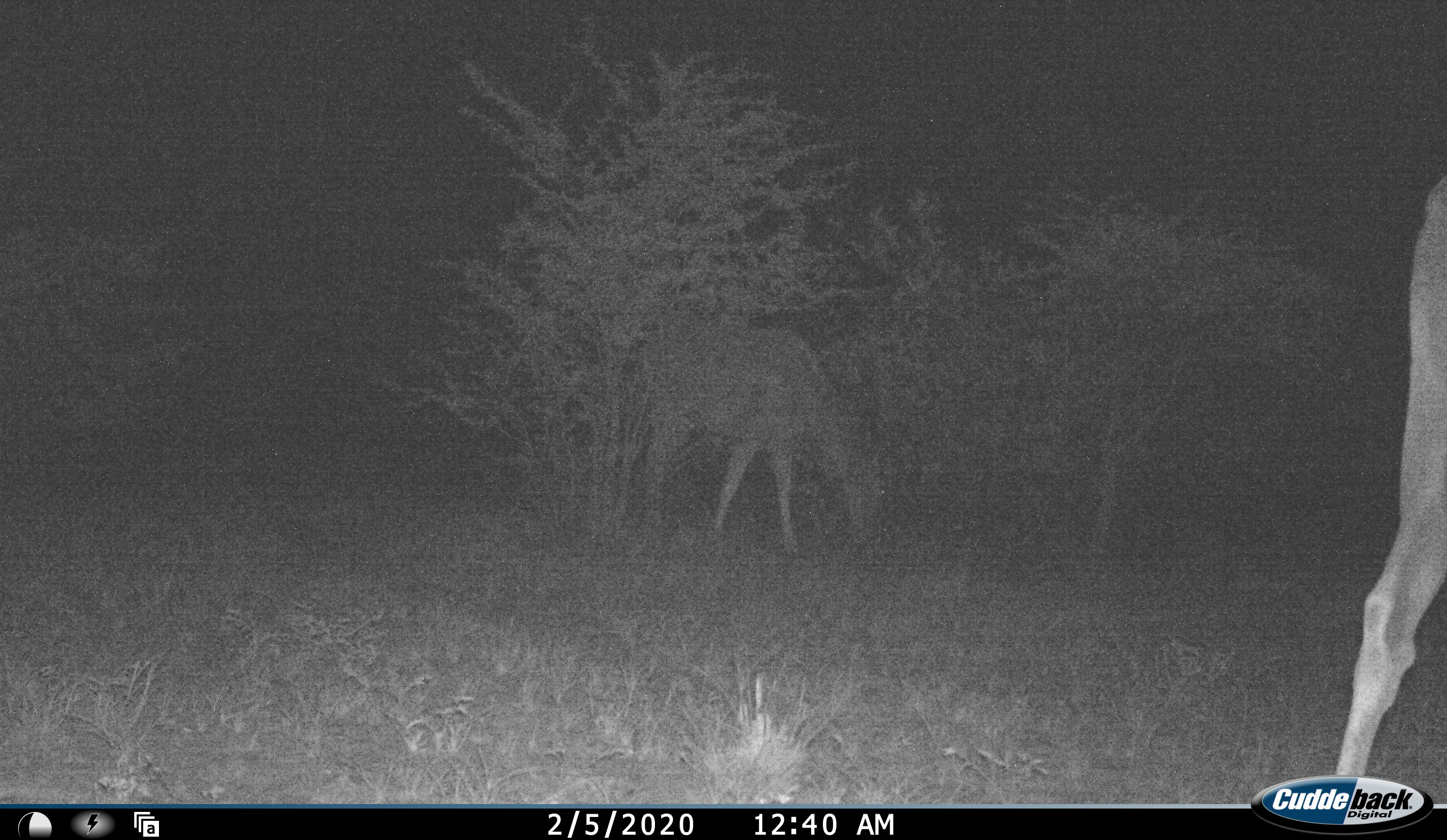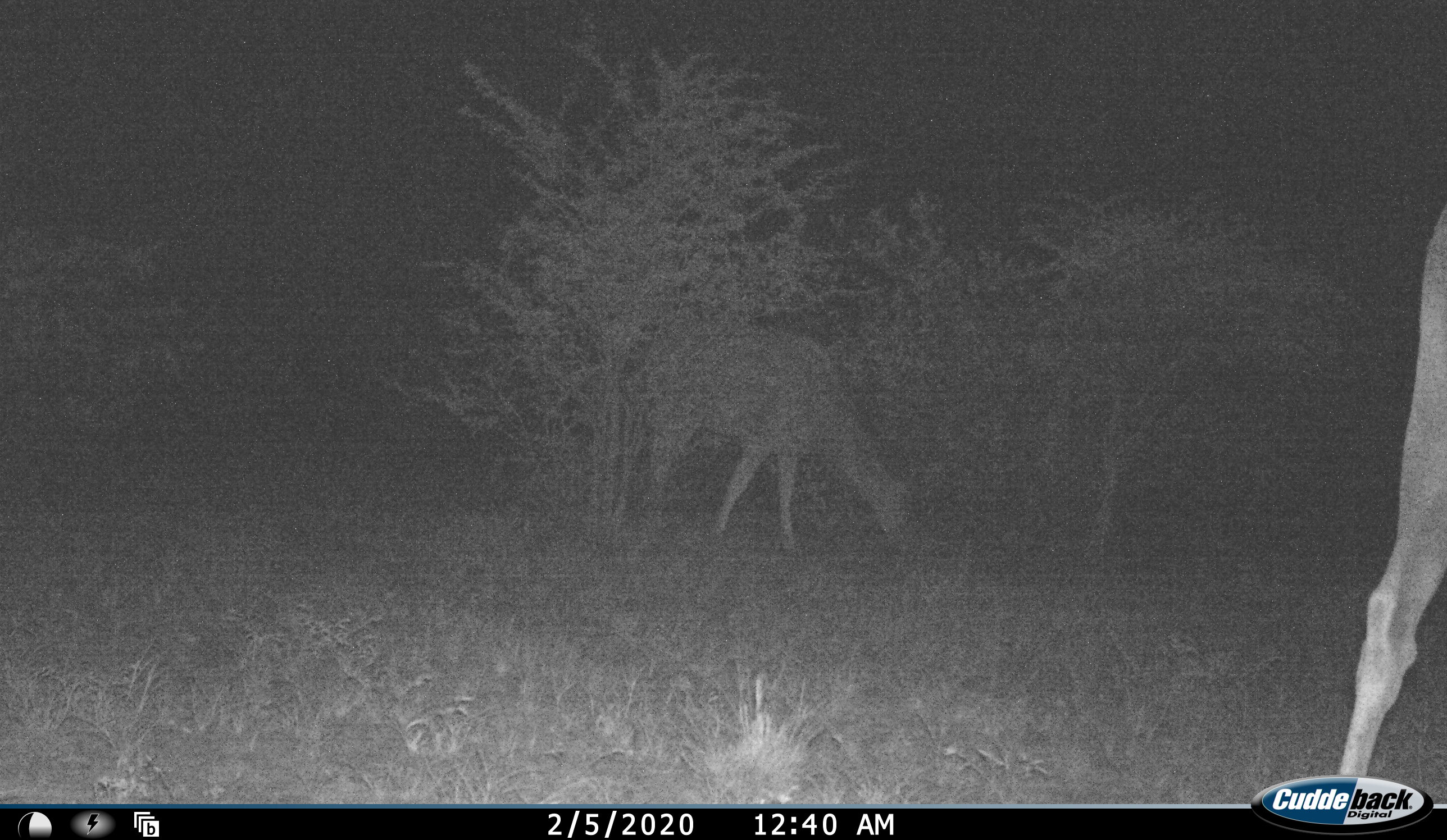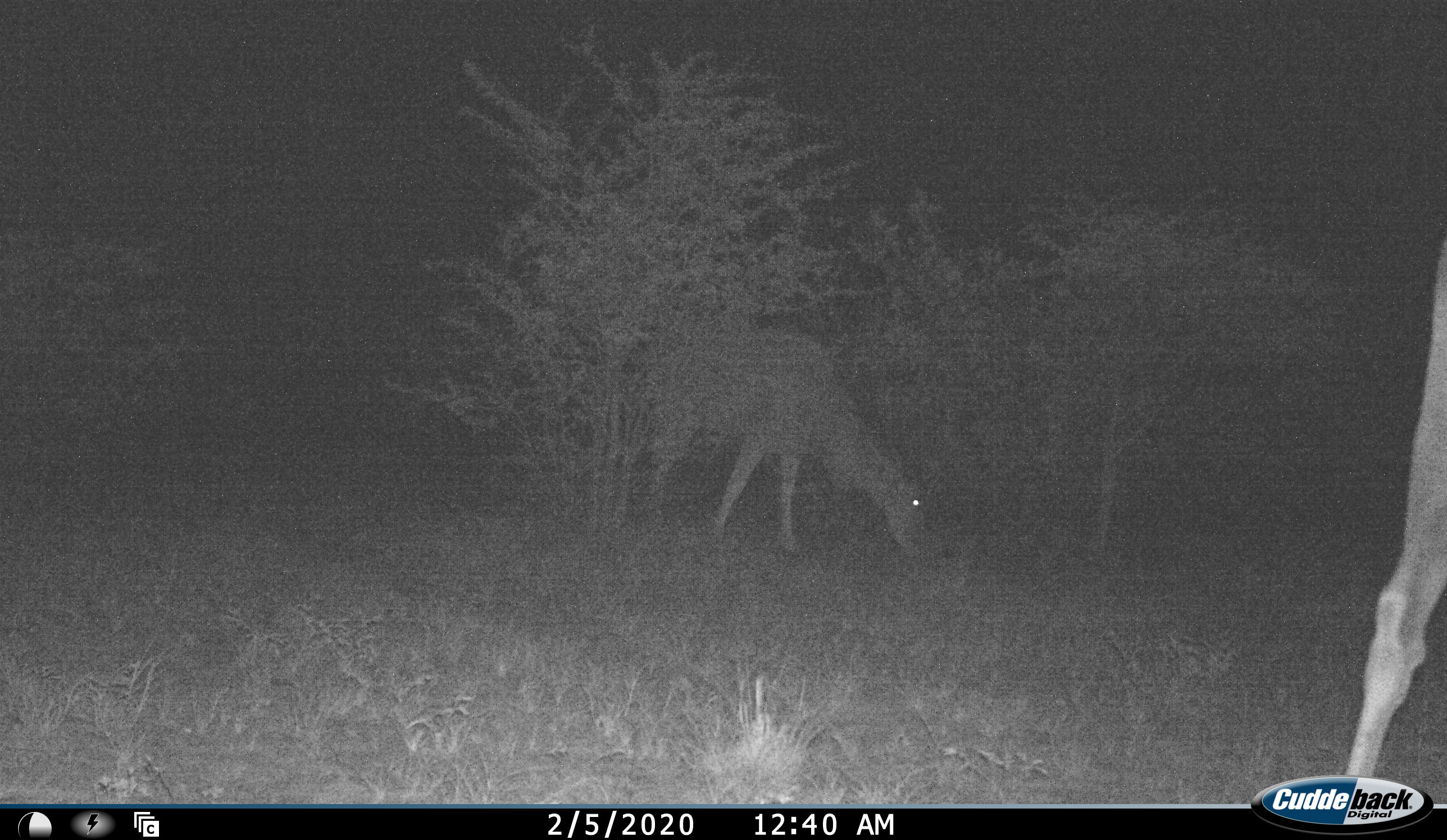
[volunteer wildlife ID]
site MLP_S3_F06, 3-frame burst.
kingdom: Animalia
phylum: Chordata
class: Mammalia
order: Artiodactyla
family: Bovidae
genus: Tragelaphus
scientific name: Tragelaphus oryx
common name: eland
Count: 2.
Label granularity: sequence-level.